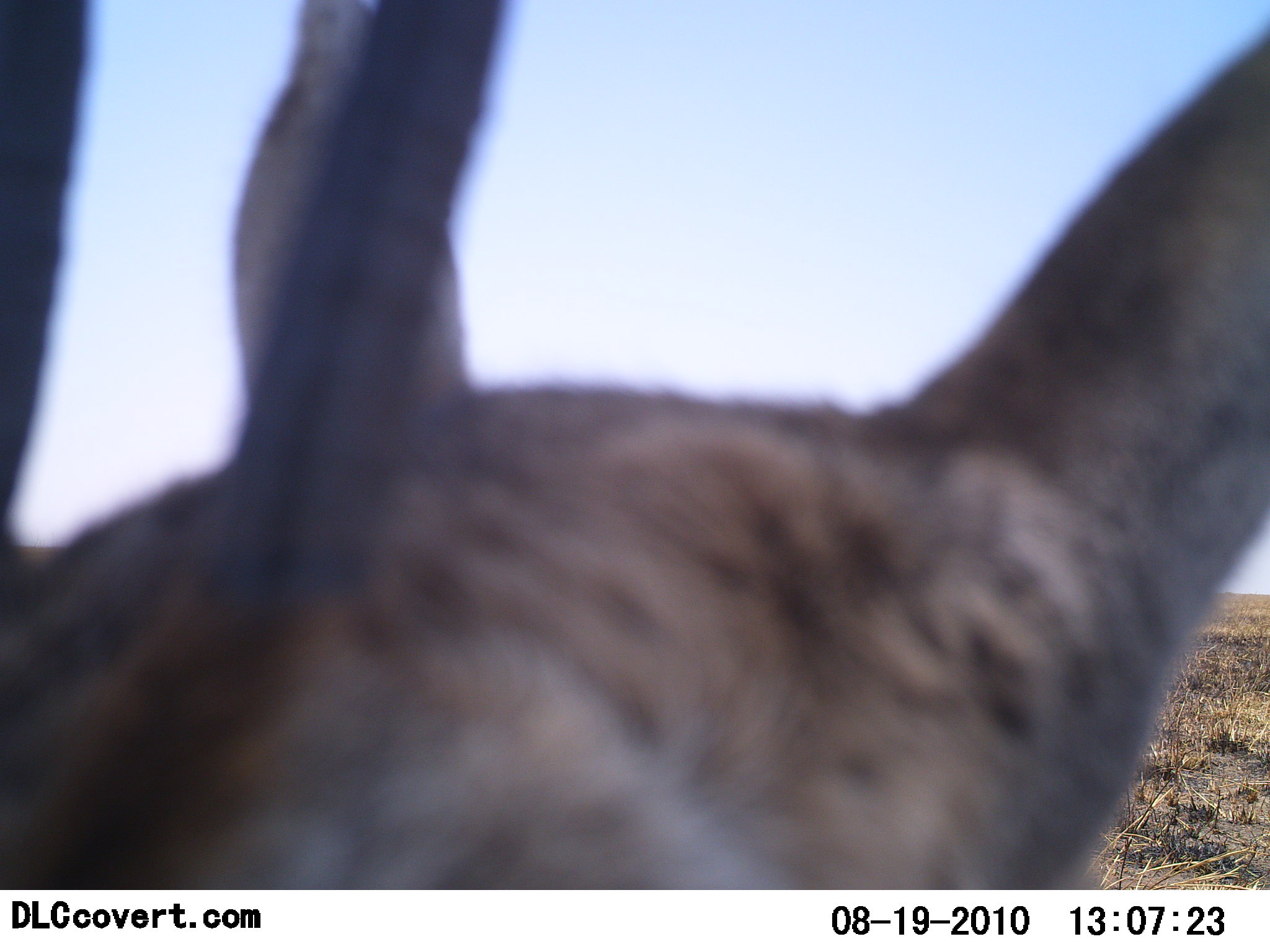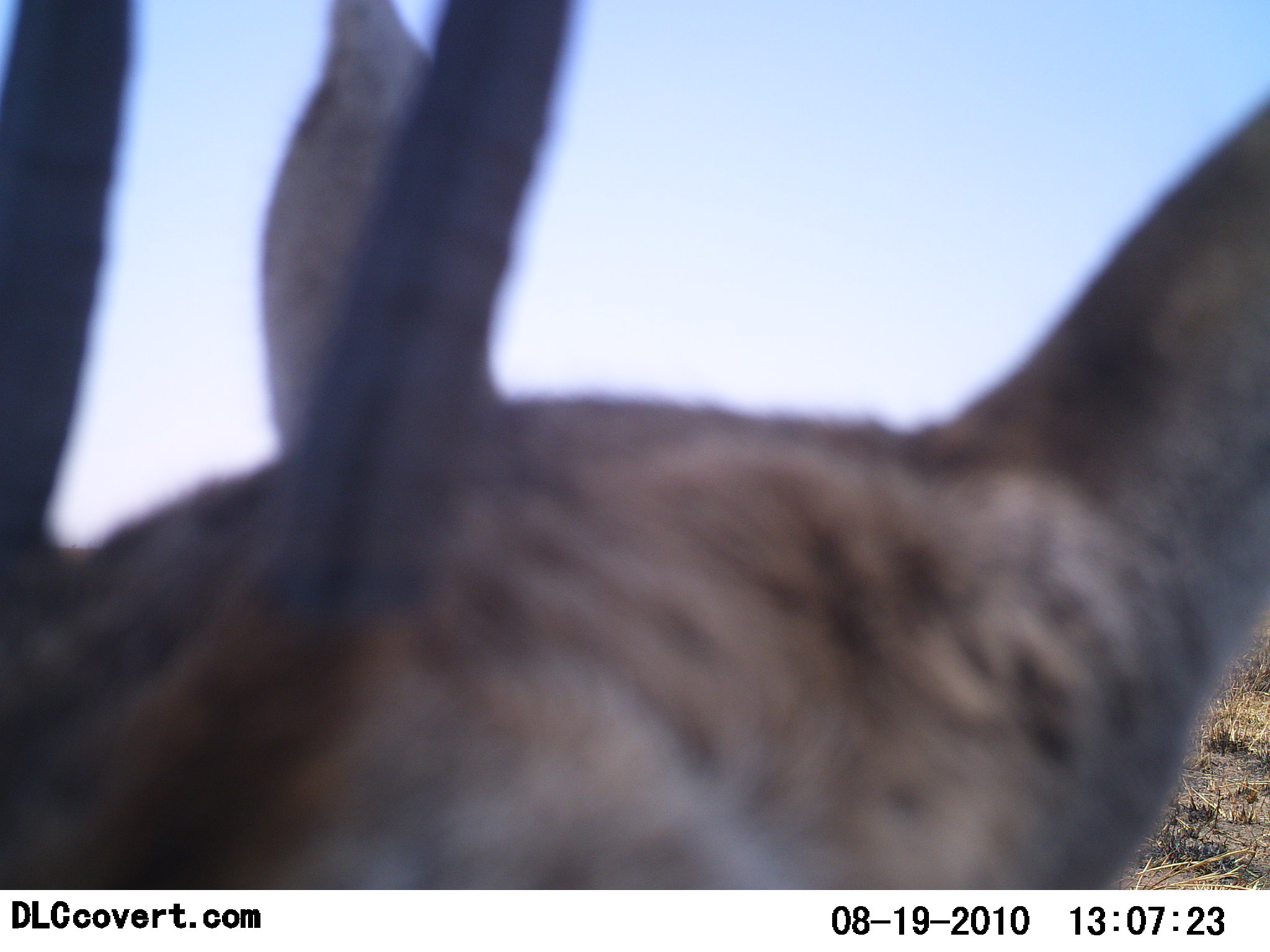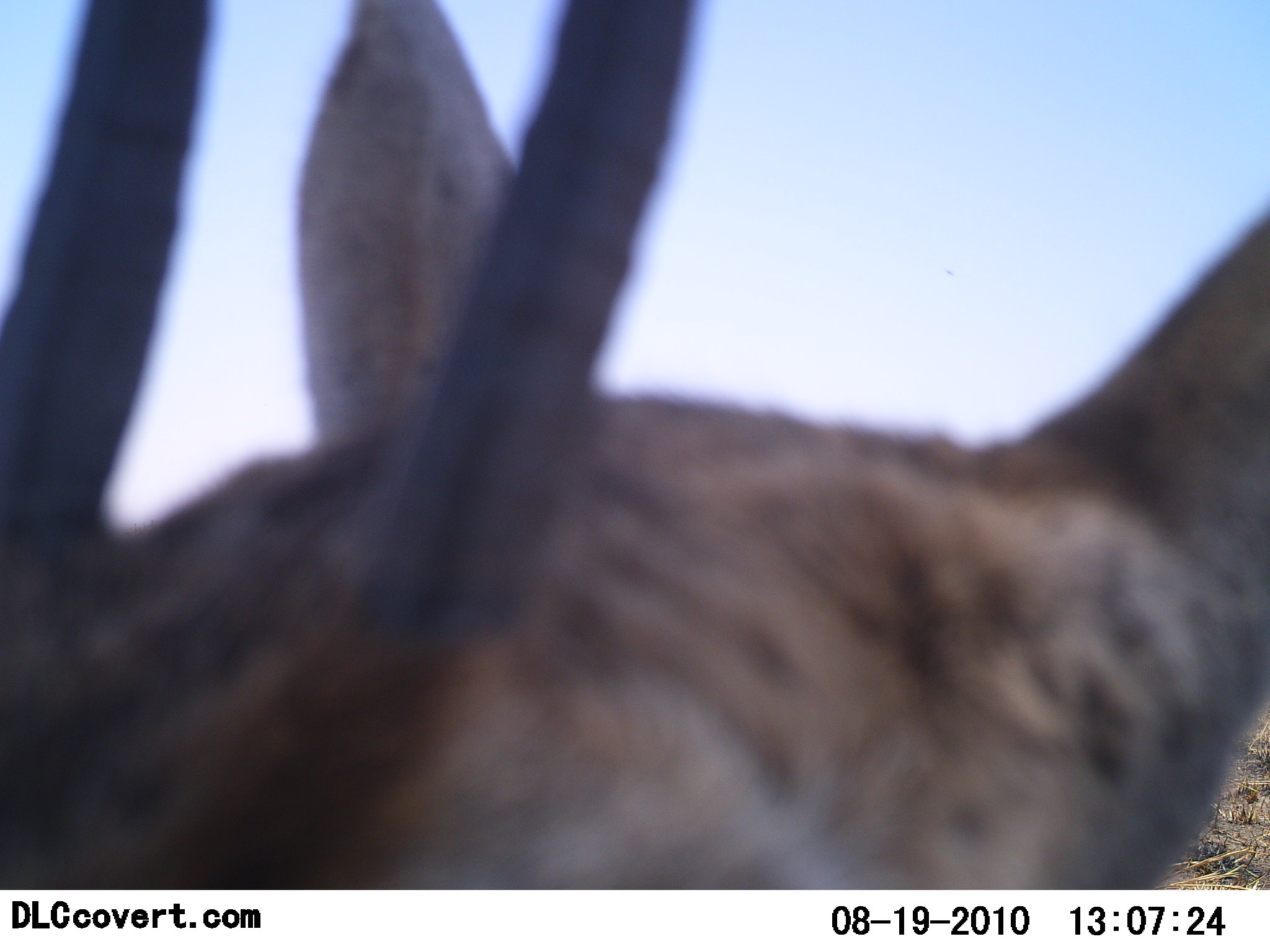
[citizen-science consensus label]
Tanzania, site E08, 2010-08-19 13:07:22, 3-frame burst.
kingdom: Animalia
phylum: Chordata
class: Mammalia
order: Artiodactyla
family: Bovidae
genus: Nanger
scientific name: Nanger granti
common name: grant's gazelle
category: gazellegrants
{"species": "gazellegrants (grant's gazelle) (Nanger granti)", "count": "1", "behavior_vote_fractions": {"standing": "67%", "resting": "0%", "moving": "17%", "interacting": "17%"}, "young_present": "0%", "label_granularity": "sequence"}